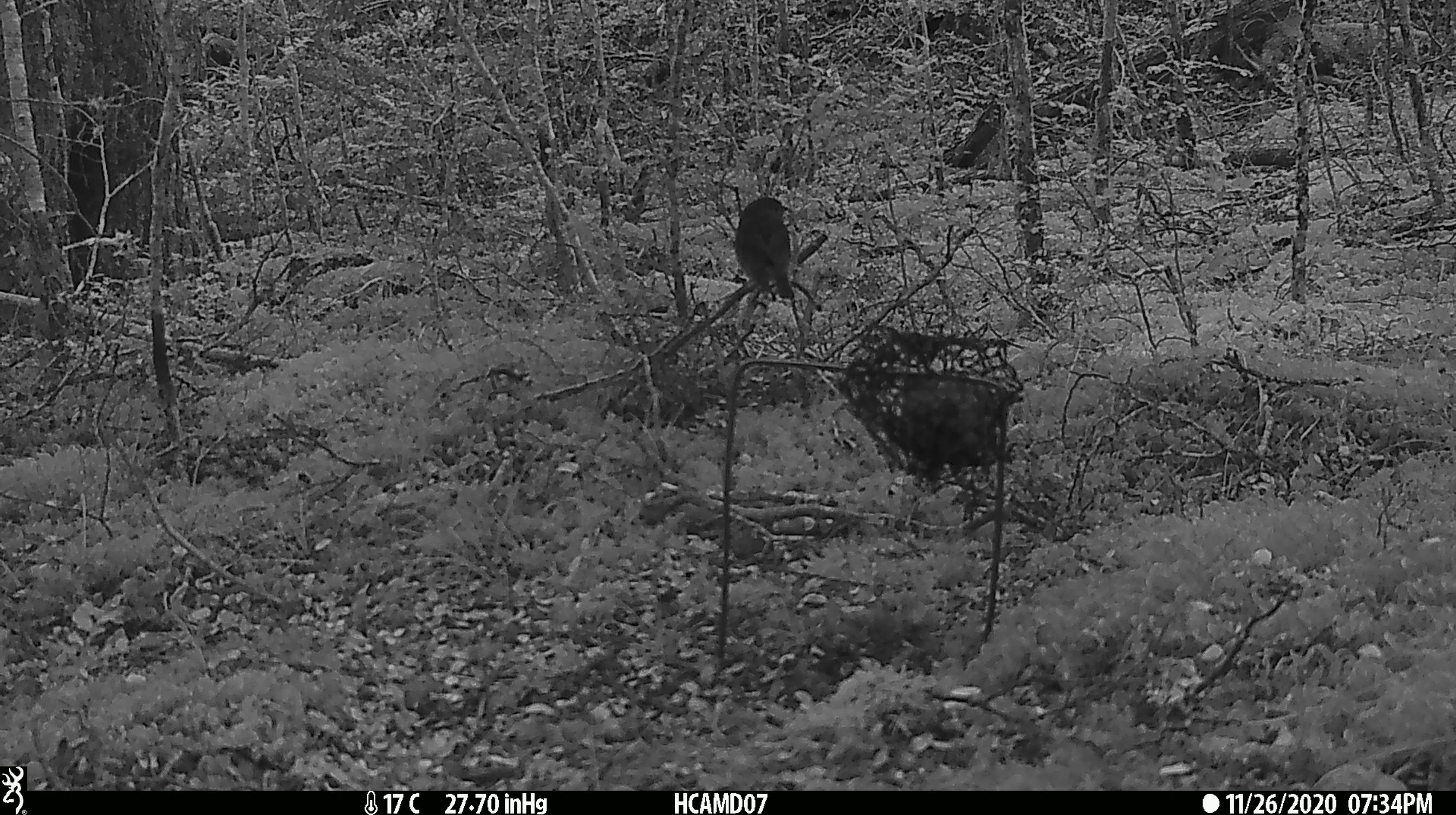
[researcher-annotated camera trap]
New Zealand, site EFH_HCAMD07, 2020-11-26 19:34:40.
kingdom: Animalia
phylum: Chordata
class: Aves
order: Passeriformes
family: Petroicidae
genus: Petroica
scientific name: Petroica australis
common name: new zealand robin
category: robin